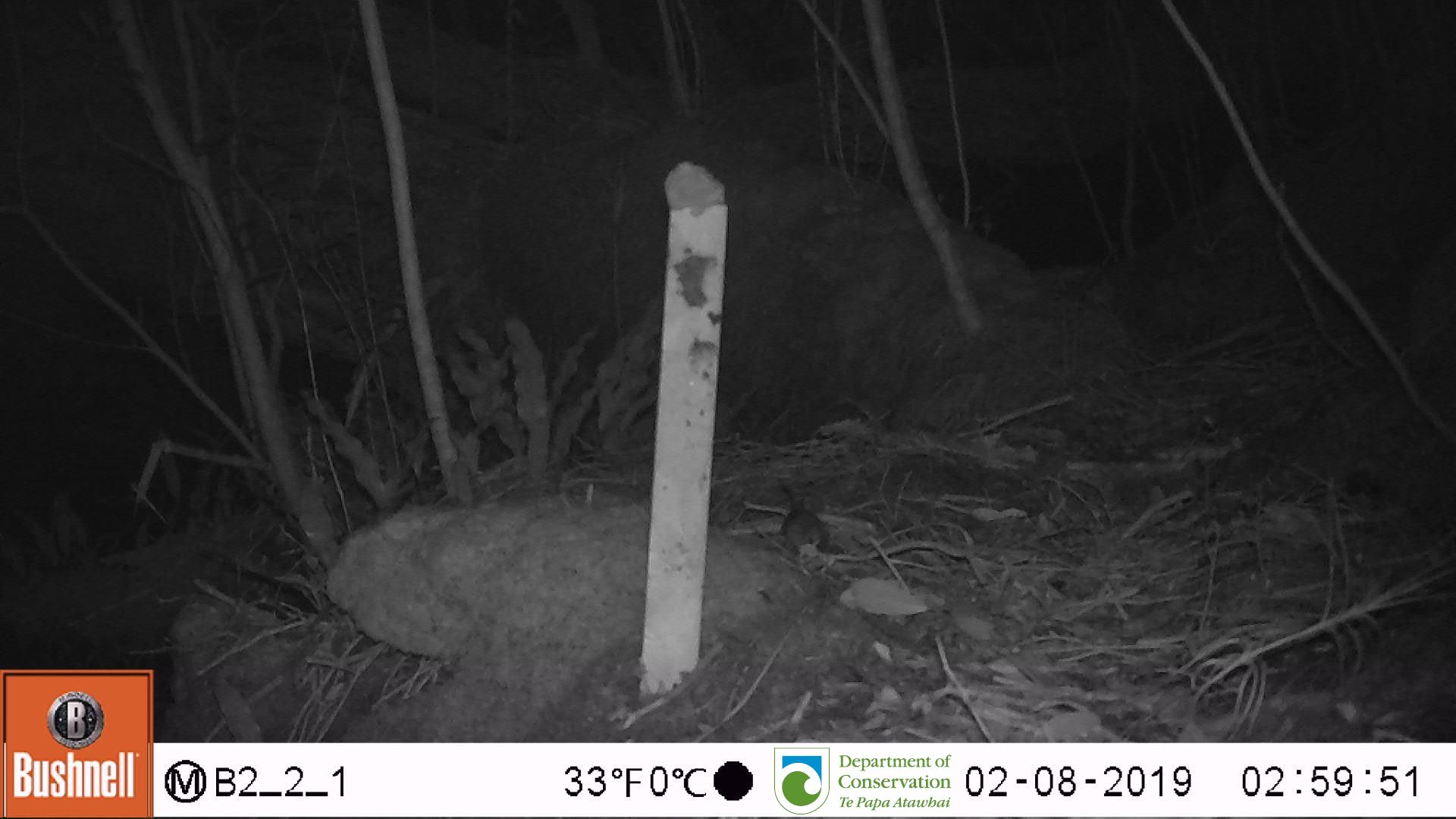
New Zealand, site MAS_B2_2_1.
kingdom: Animalia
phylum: Chordata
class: Mammalia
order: Rodentia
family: Muridae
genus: Mus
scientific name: Mus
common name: mouse